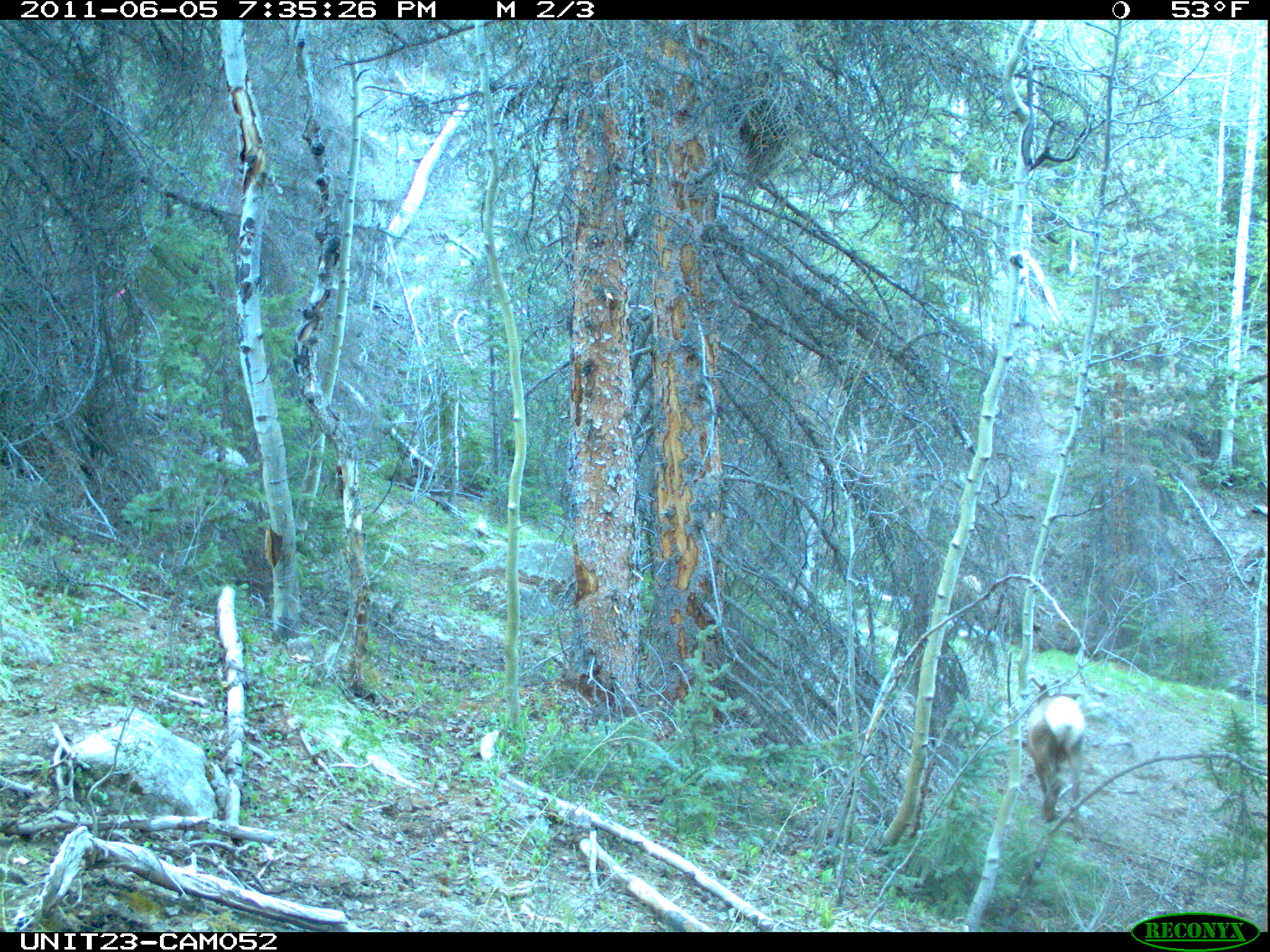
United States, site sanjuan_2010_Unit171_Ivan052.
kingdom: Animalia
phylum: Chordata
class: Mammalia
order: Artiodactyla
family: Cervidae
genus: Cervus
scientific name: Cervus elaphus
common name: red deer